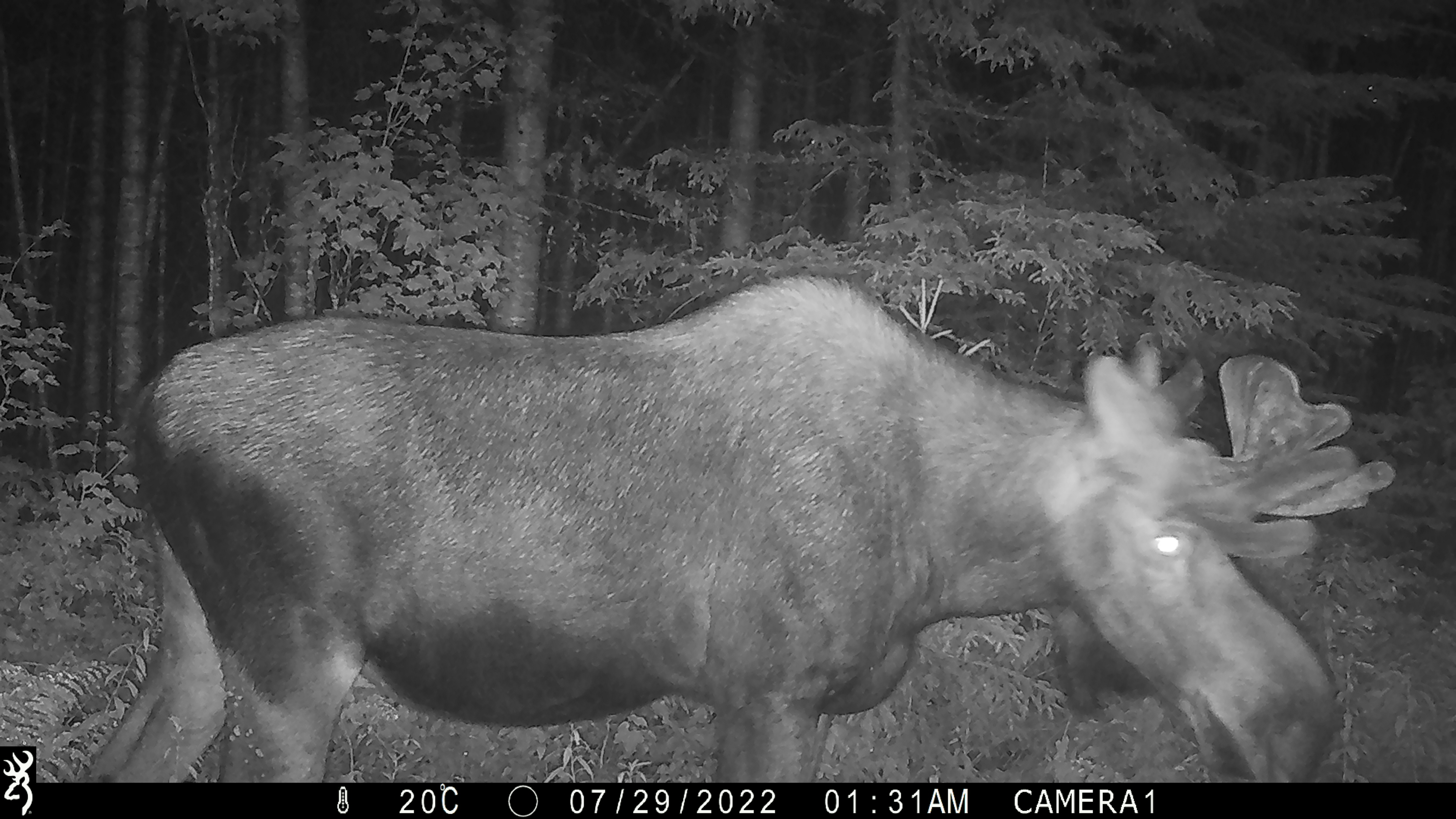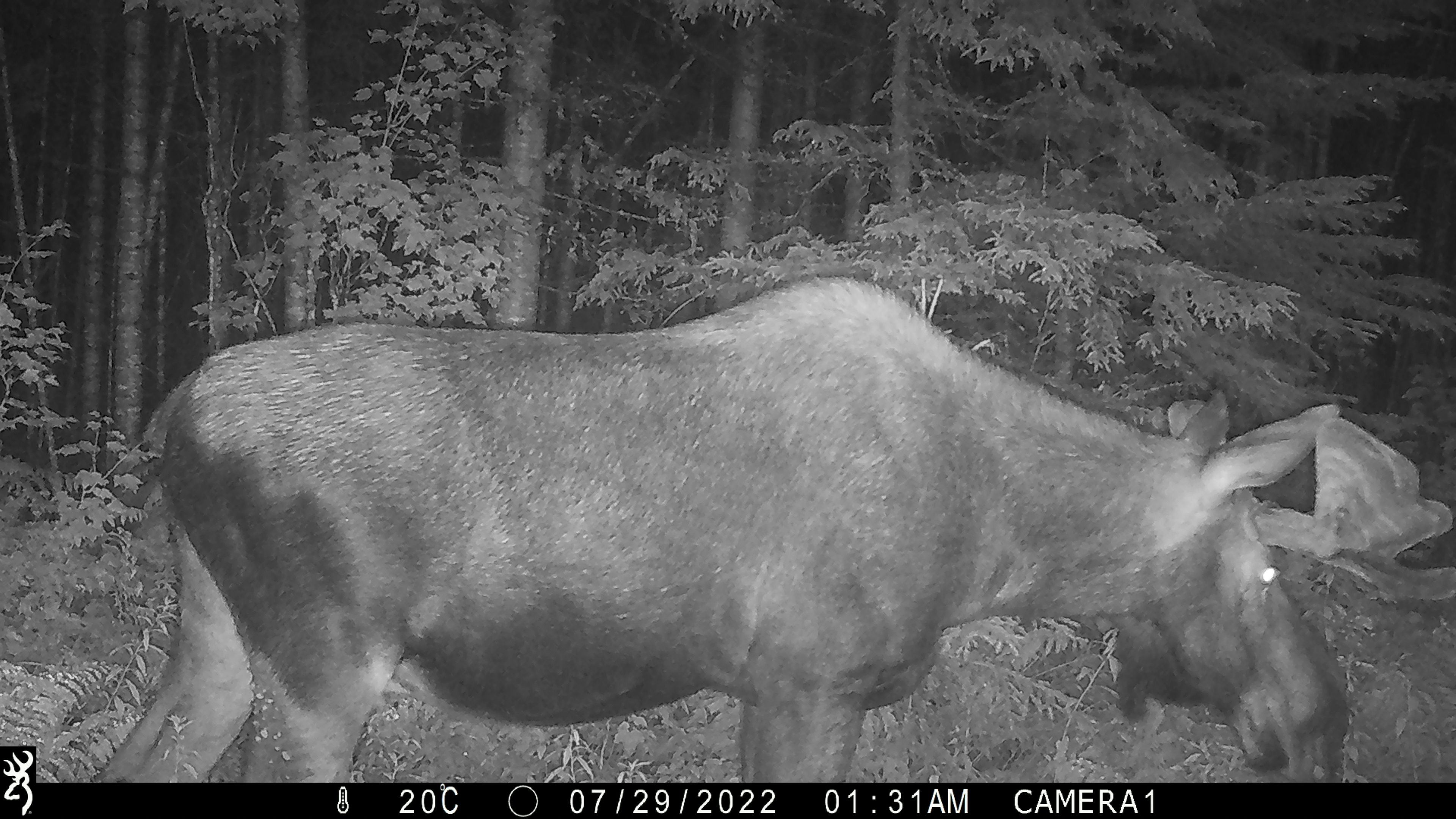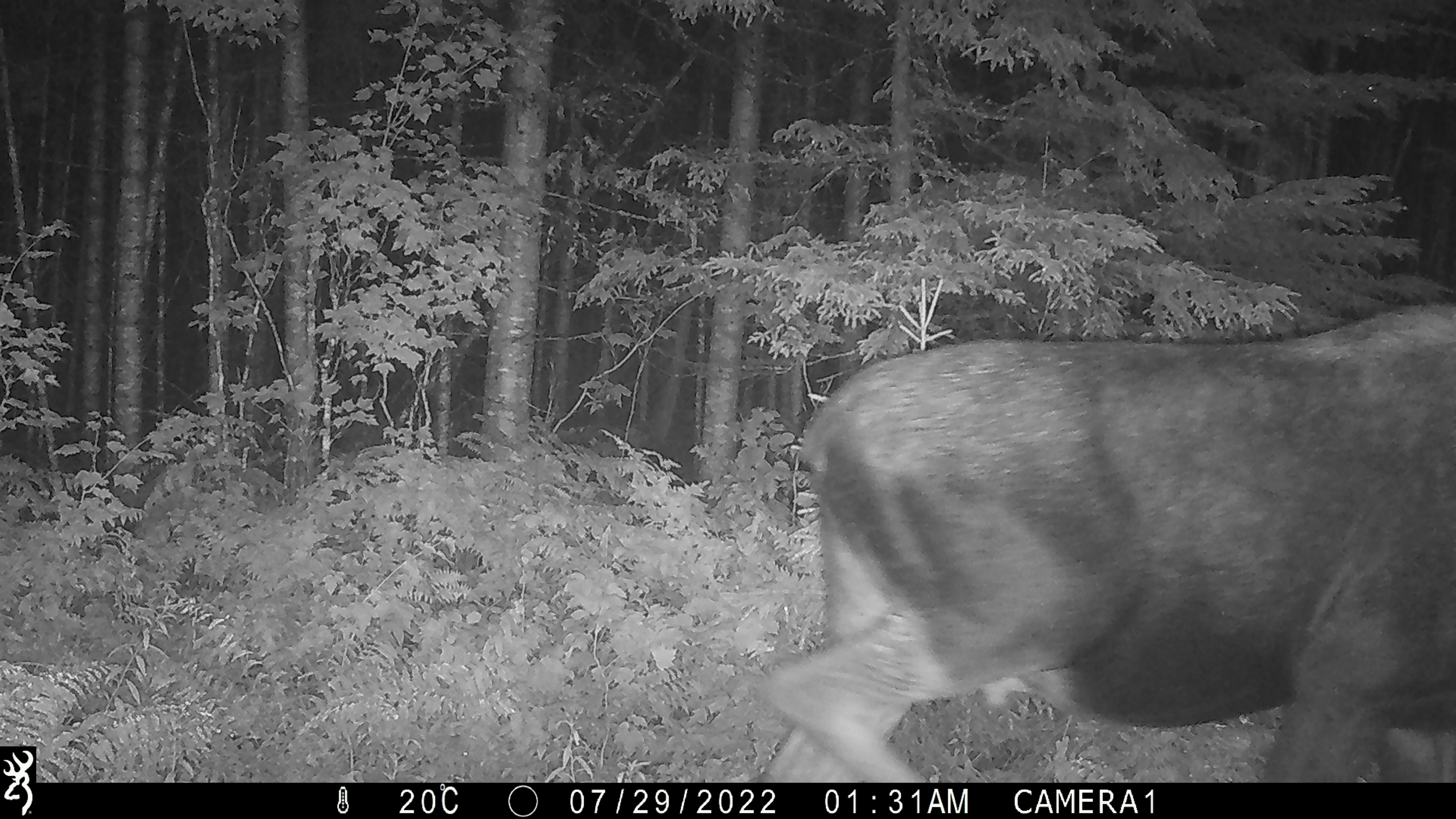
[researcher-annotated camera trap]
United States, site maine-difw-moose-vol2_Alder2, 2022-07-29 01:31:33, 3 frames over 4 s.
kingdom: Animalia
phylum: Chordata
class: Mammalia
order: Artiodactyla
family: Cervidae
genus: Alces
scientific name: Alces alces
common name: moose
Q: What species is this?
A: Moose (Alces alces).